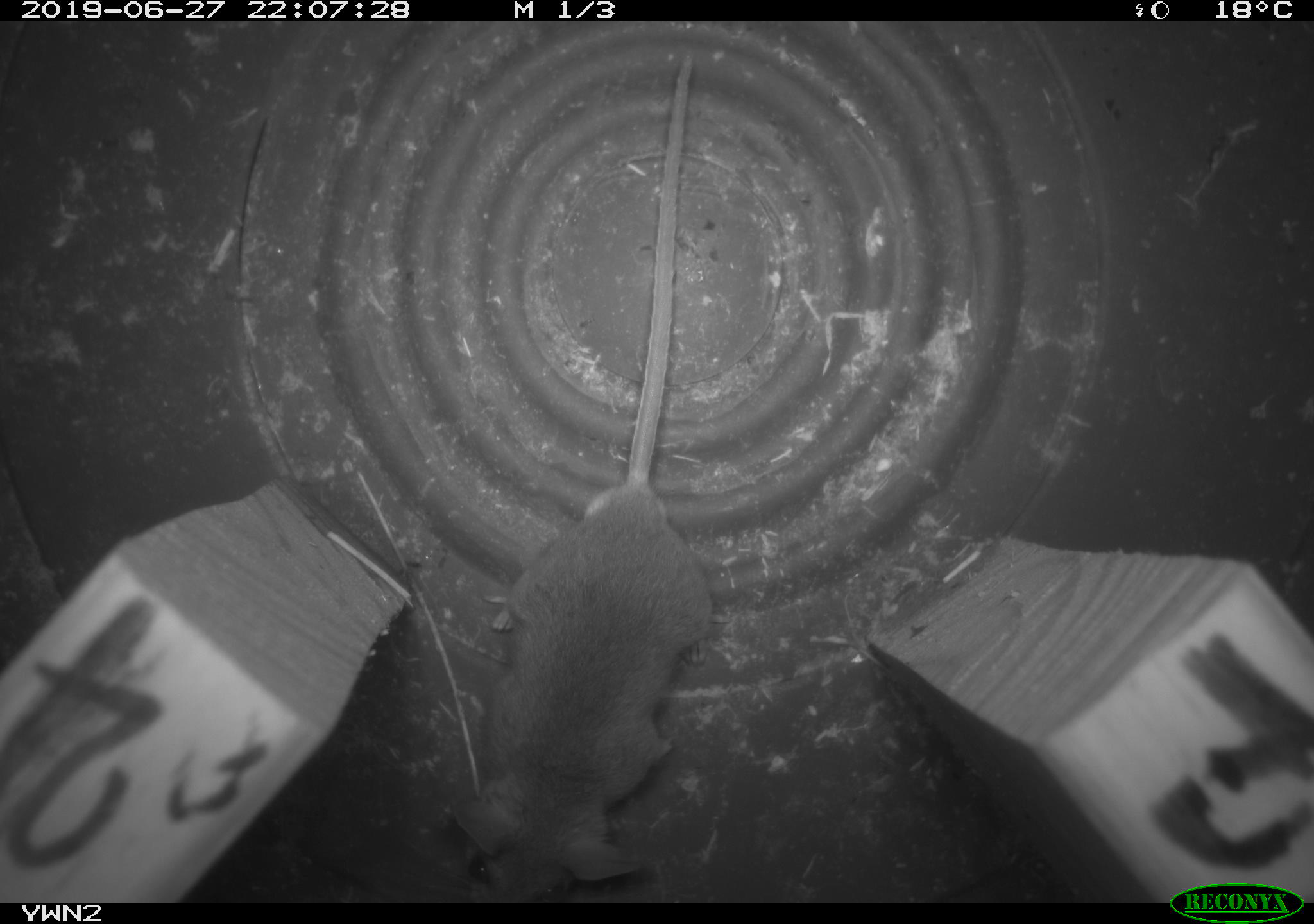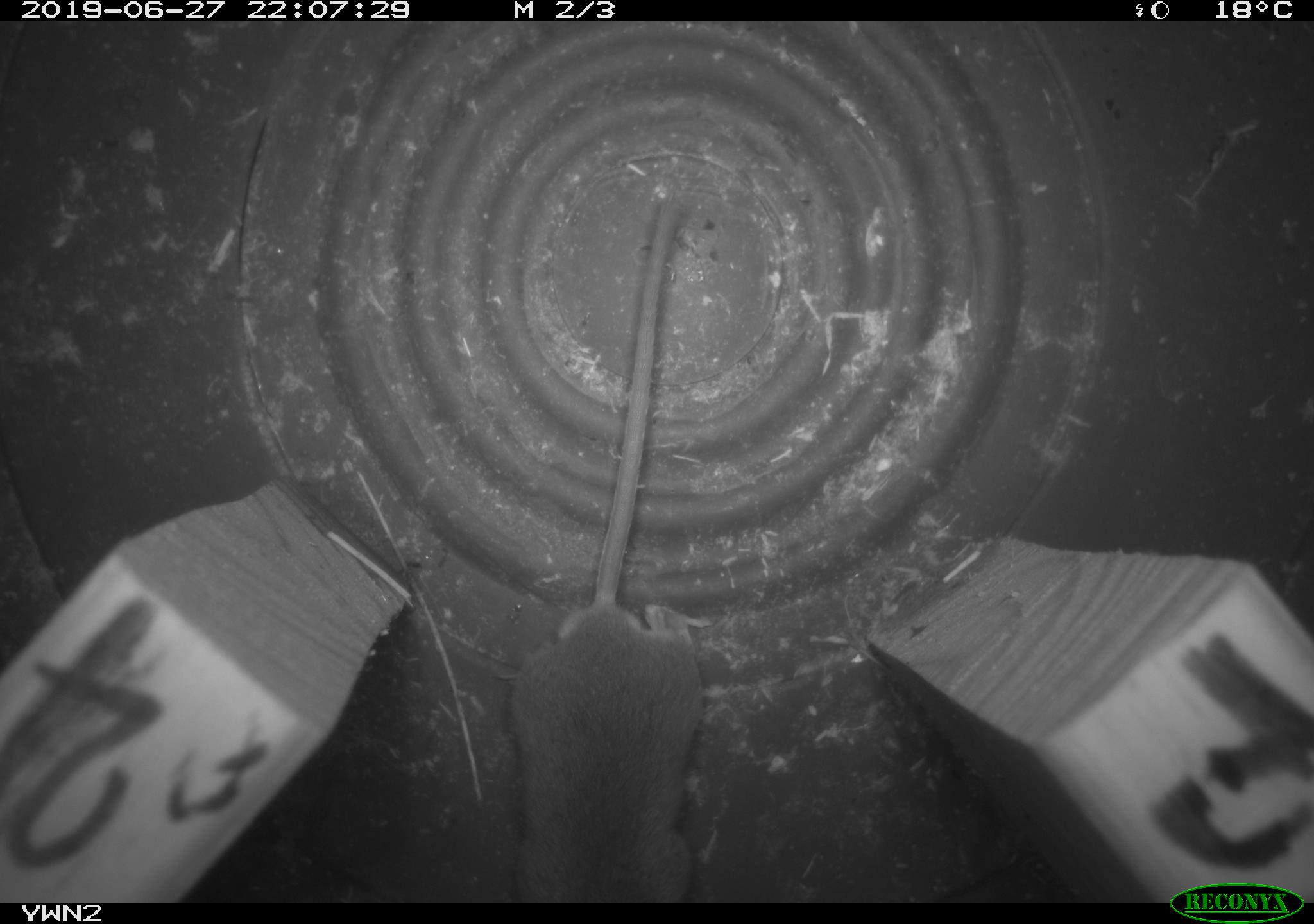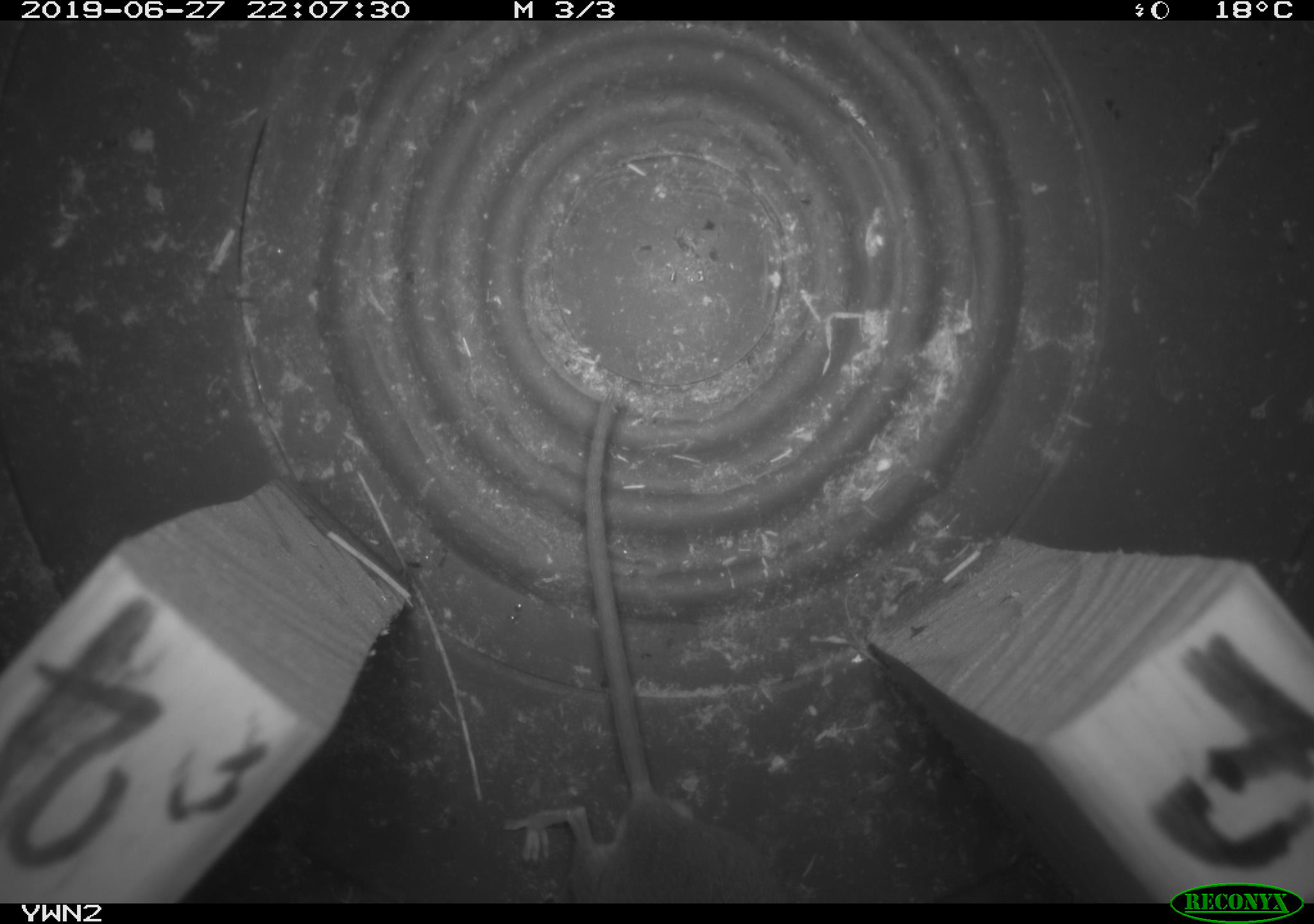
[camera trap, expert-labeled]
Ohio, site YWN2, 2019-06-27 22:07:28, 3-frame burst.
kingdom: Animalia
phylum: Chordata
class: Mammalia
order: Rodentia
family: Cricetidae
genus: Peromyscus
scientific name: Peromyscus leucopus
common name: white-footed mouse